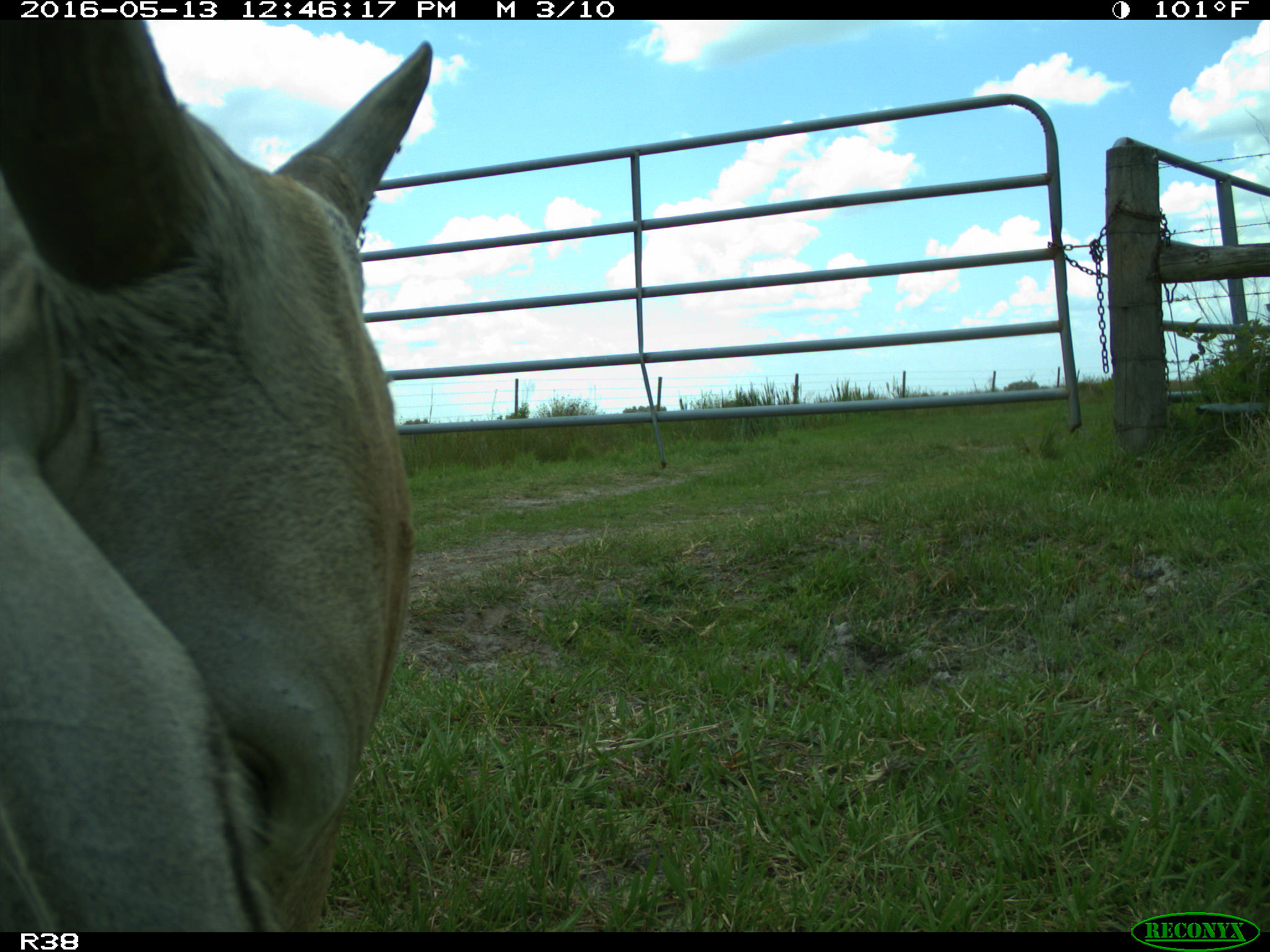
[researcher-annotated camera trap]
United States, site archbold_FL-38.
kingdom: Animalia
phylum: Chordata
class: Mammalia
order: Artiodactyla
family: Bovidae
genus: Bos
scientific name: Bos taurus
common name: domestic cow